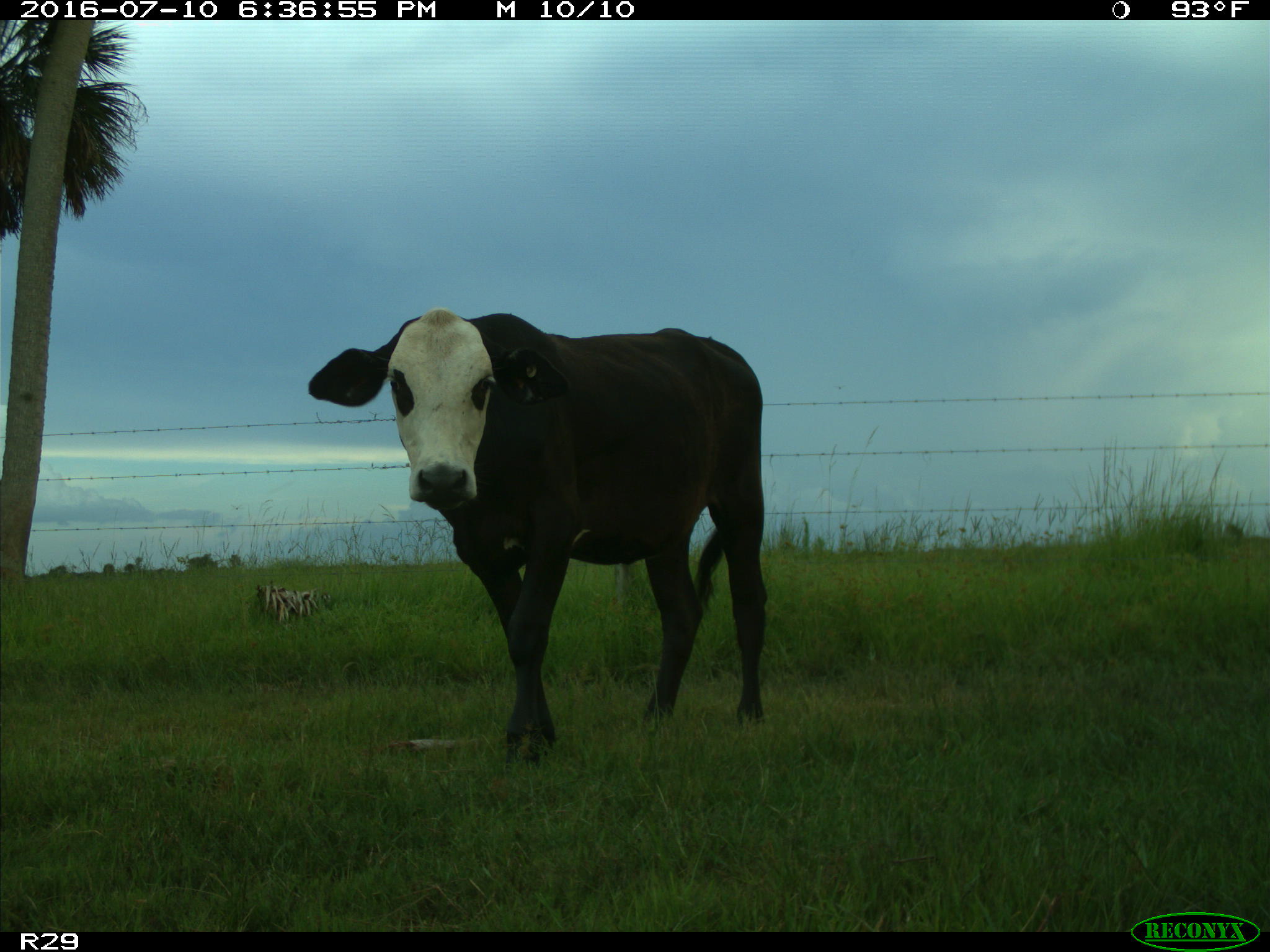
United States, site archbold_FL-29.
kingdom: Animalia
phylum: Chordata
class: Mammalia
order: Artiodactyla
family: Bovidae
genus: Bos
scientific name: Bos taurus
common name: domestic cow